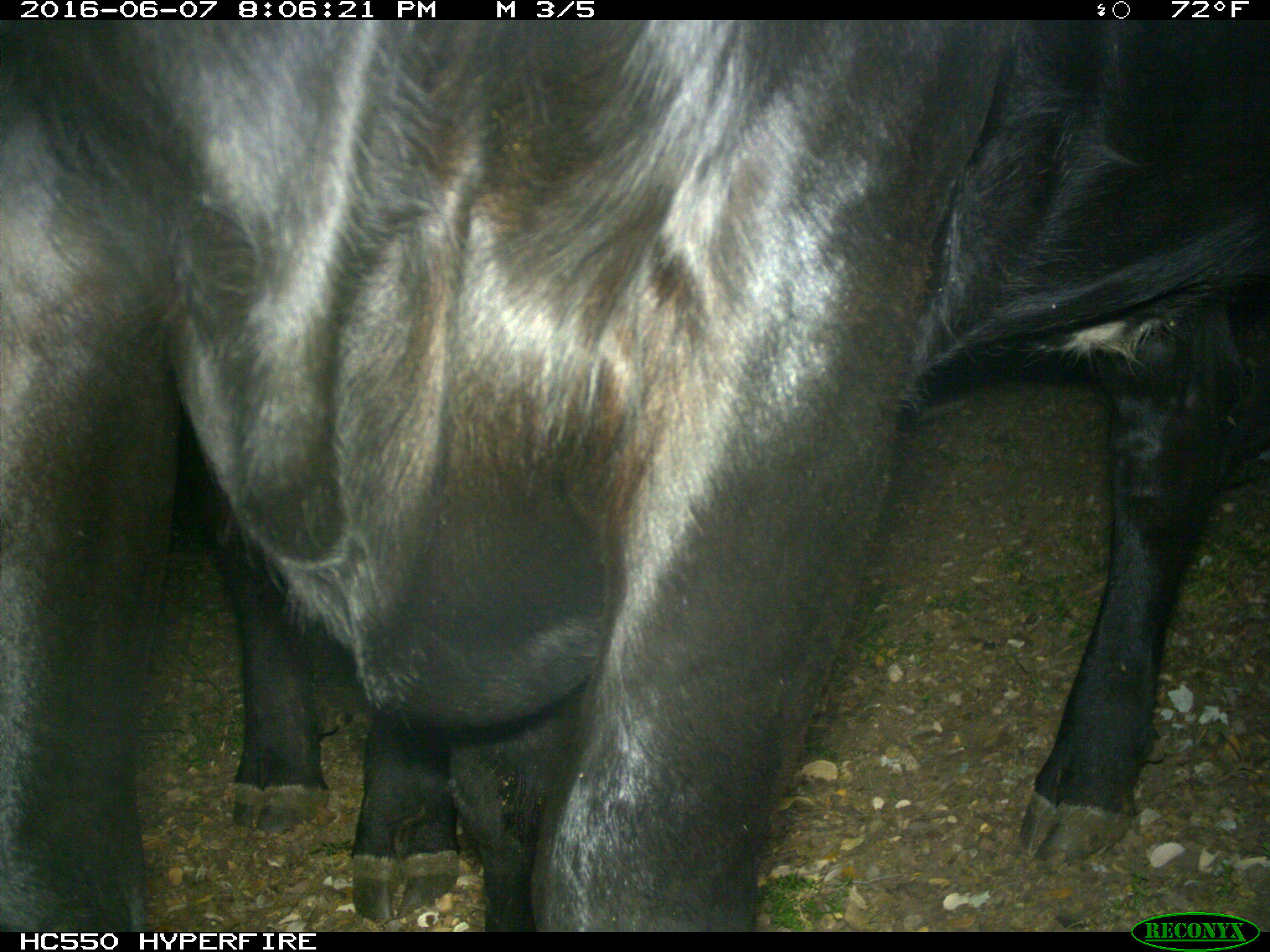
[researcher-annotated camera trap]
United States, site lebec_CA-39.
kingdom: Animalia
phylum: Chordata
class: Mammalia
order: Artiodactyla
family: Bovidae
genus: Bos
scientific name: Bos taurus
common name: domestic cow